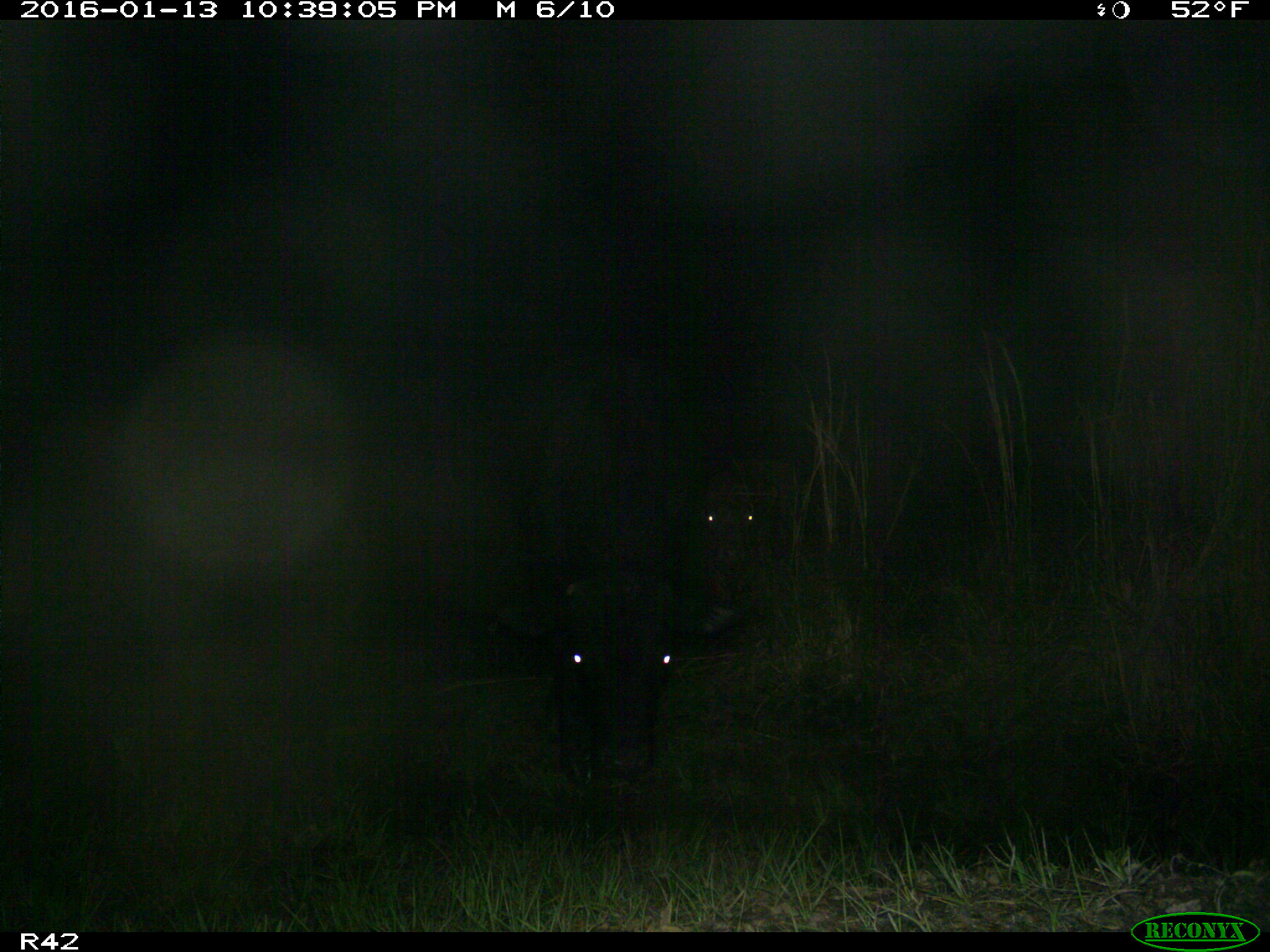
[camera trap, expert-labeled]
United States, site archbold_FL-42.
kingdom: Animalia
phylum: Chordata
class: Mammalia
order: Artiodactyla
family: Bovidae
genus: Bos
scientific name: Bos taurus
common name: domestic cow